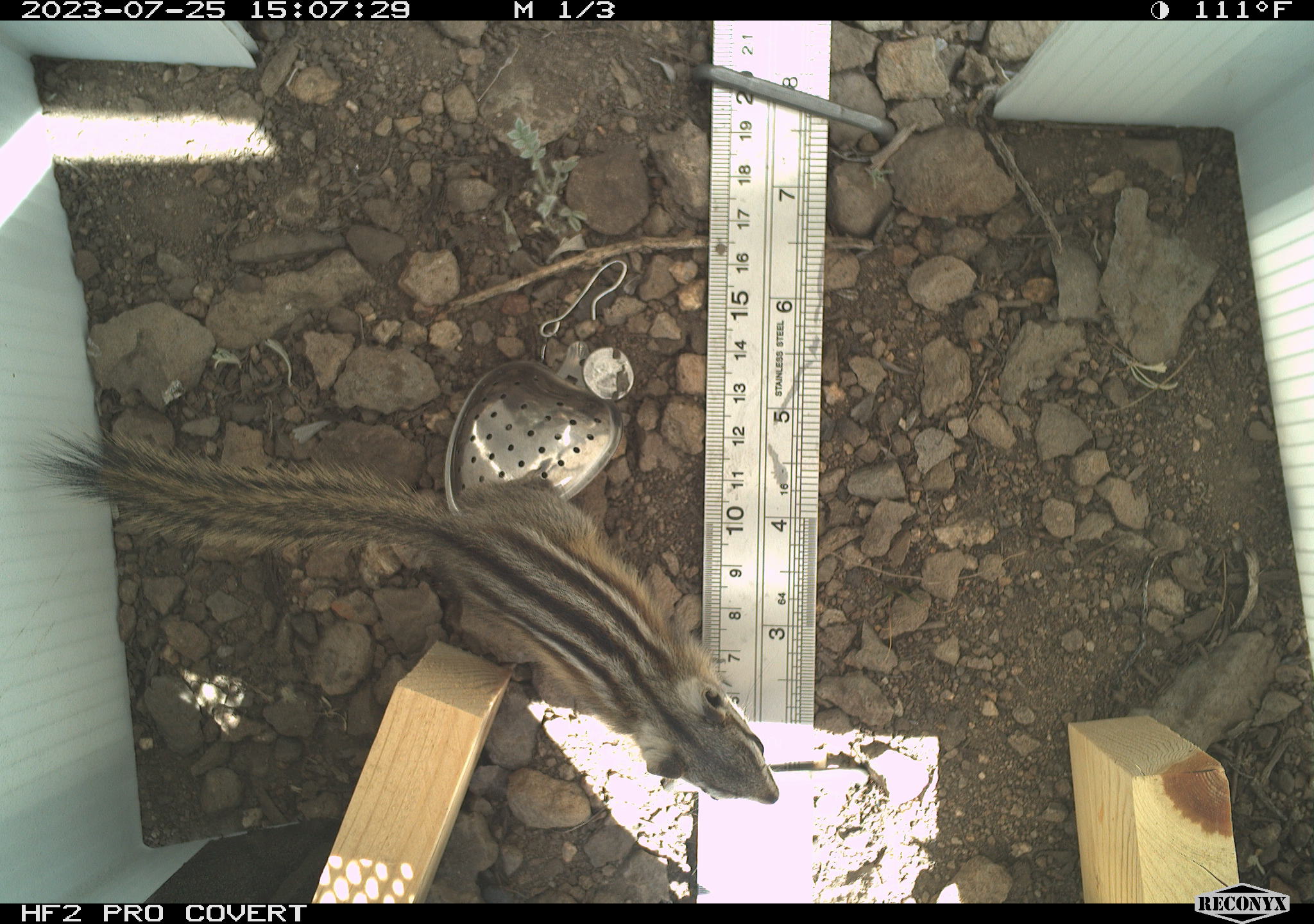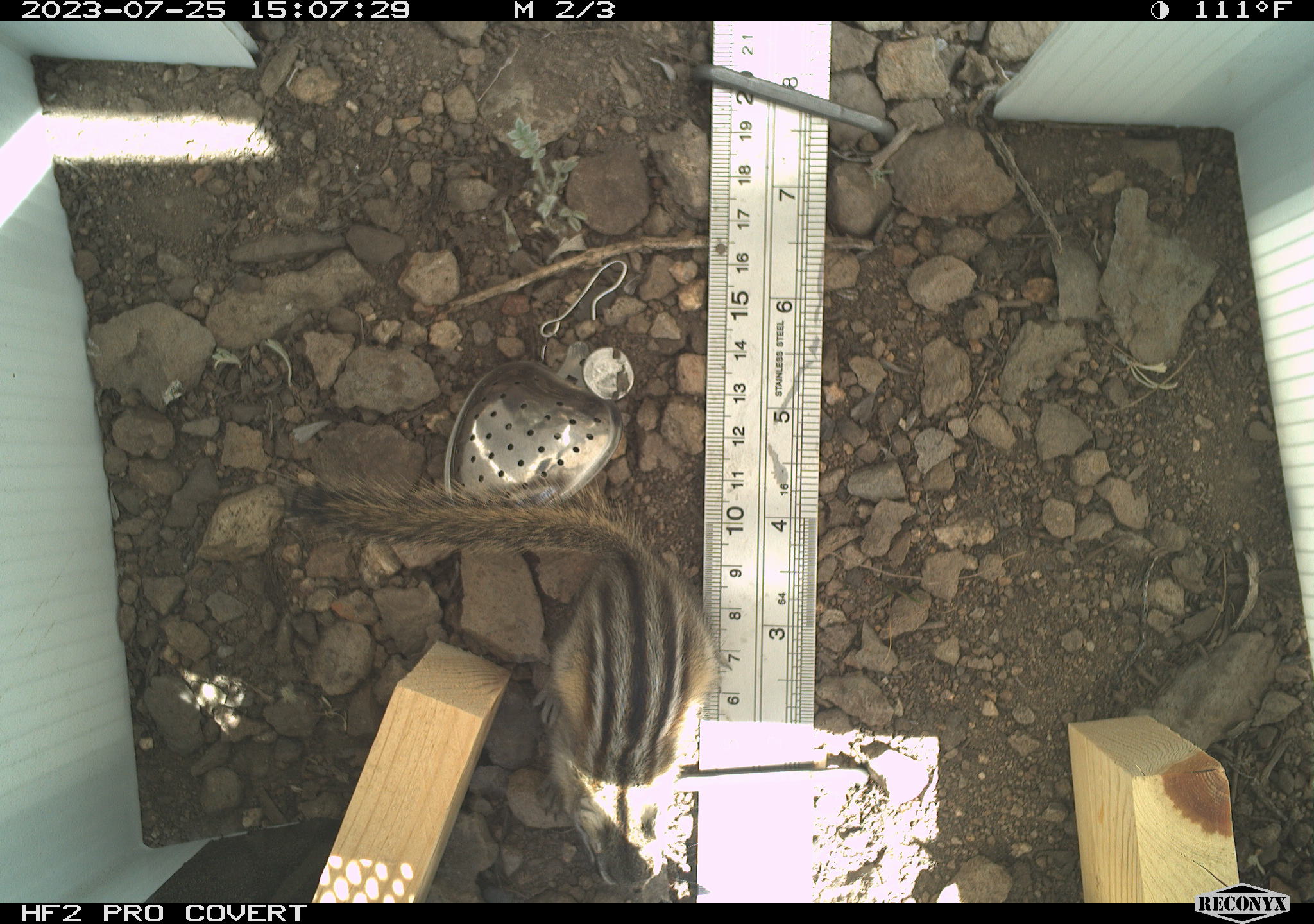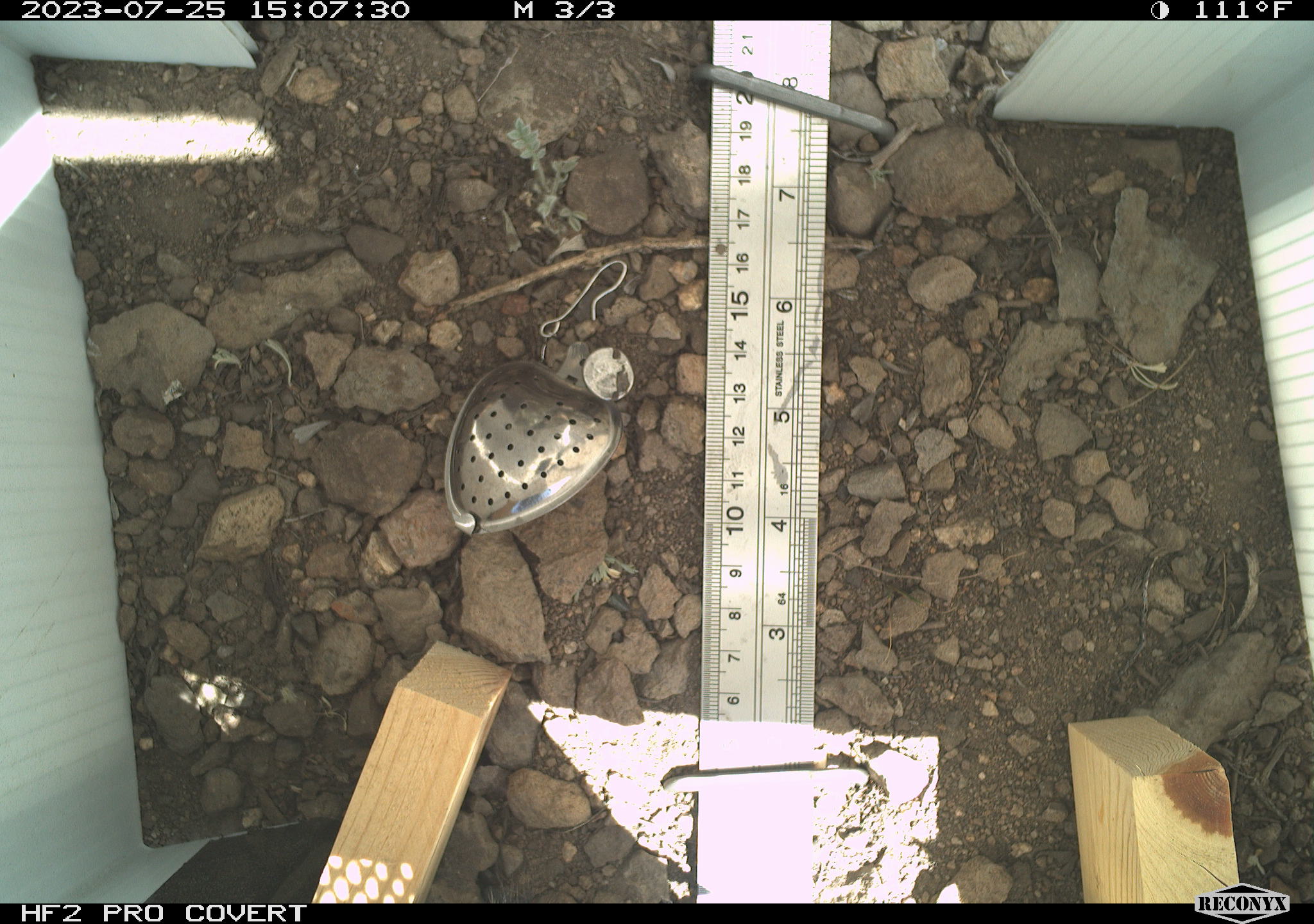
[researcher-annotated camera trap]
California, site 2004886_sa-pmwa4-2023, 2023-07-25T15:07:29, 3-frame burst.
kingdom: Animalia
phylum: Chordata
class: Mammalia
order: Rodentia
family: Sciuridae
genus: Neotamias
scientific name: Neotamias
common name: western chipmunks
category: neotamias species